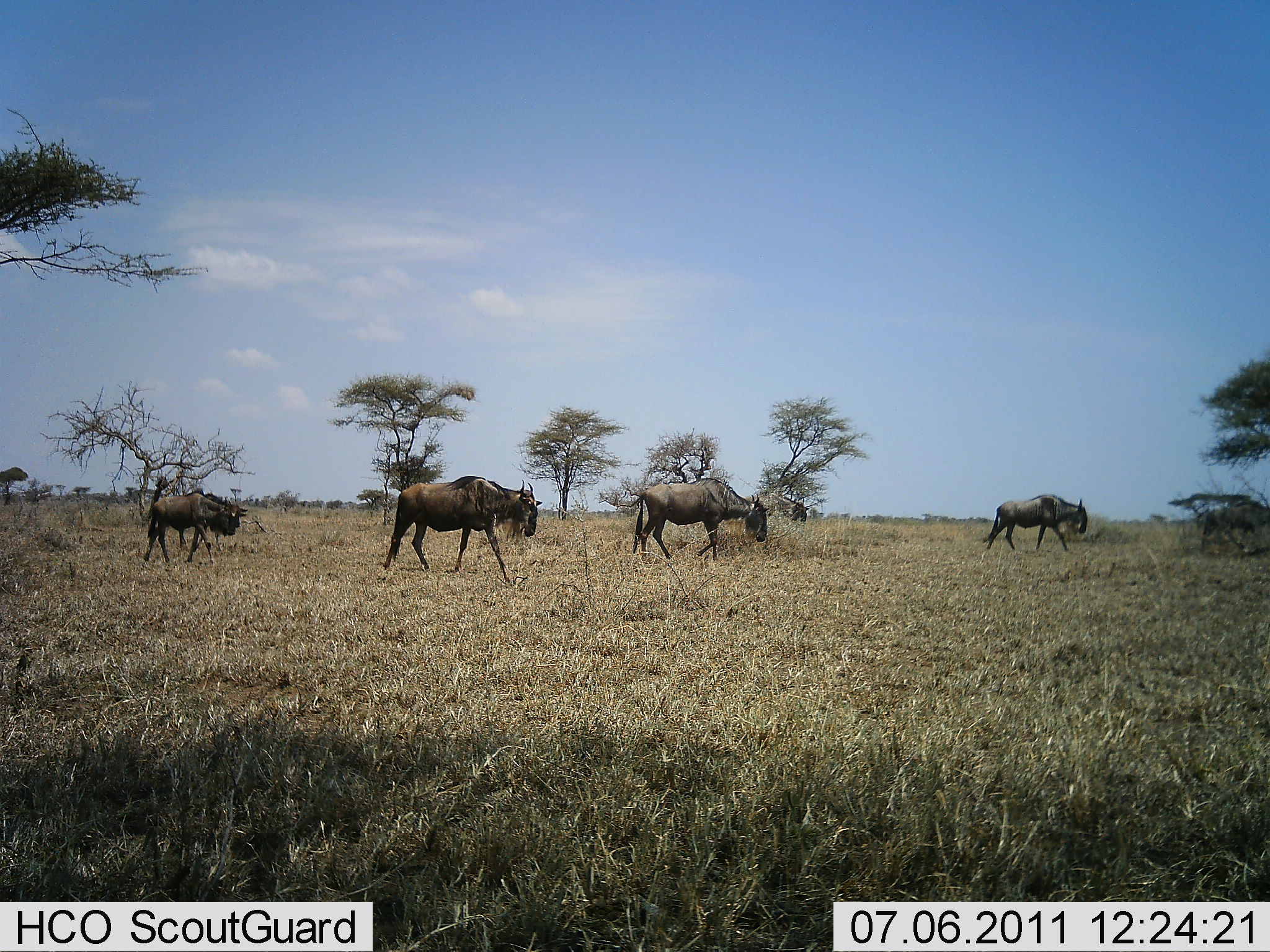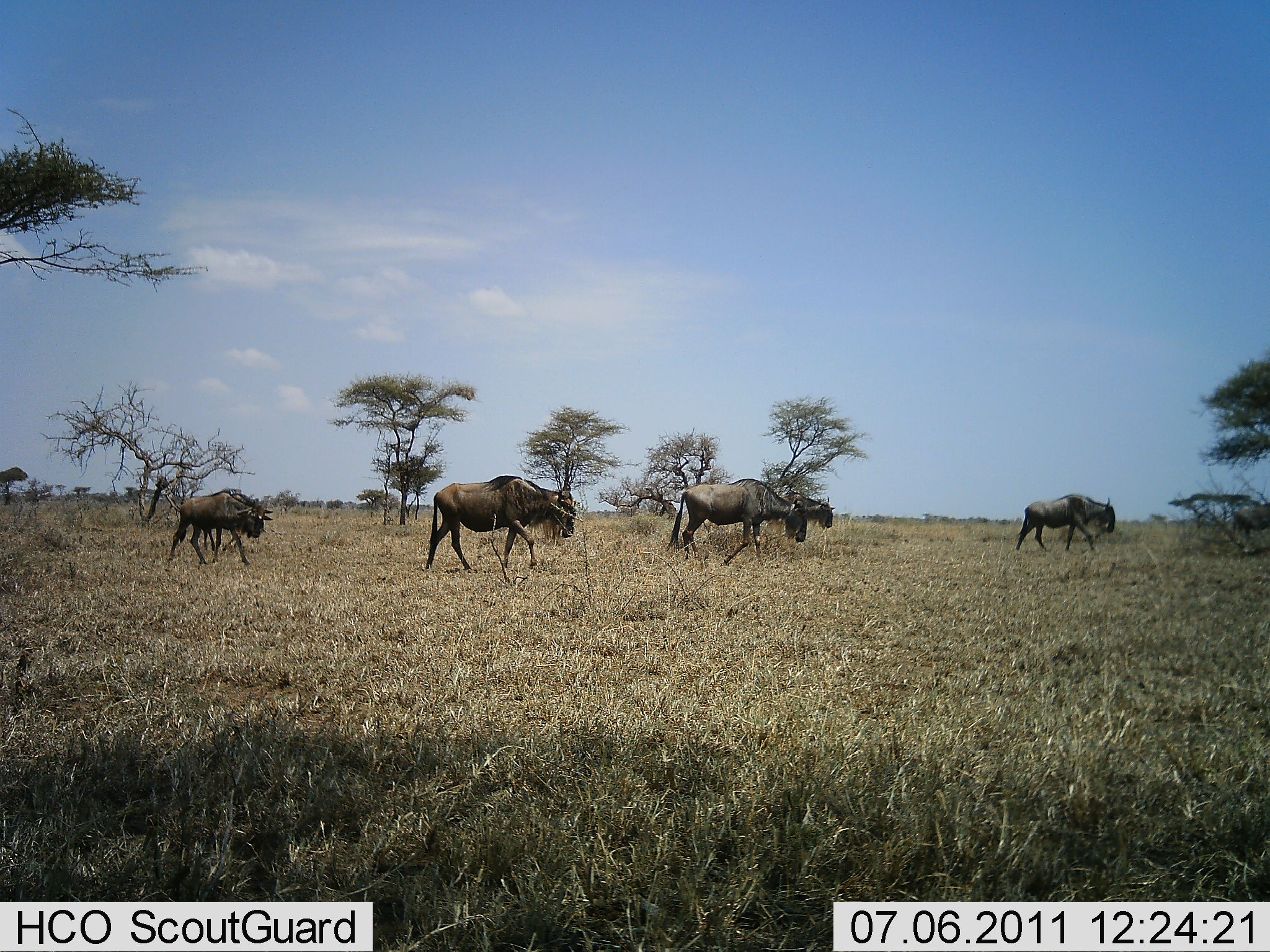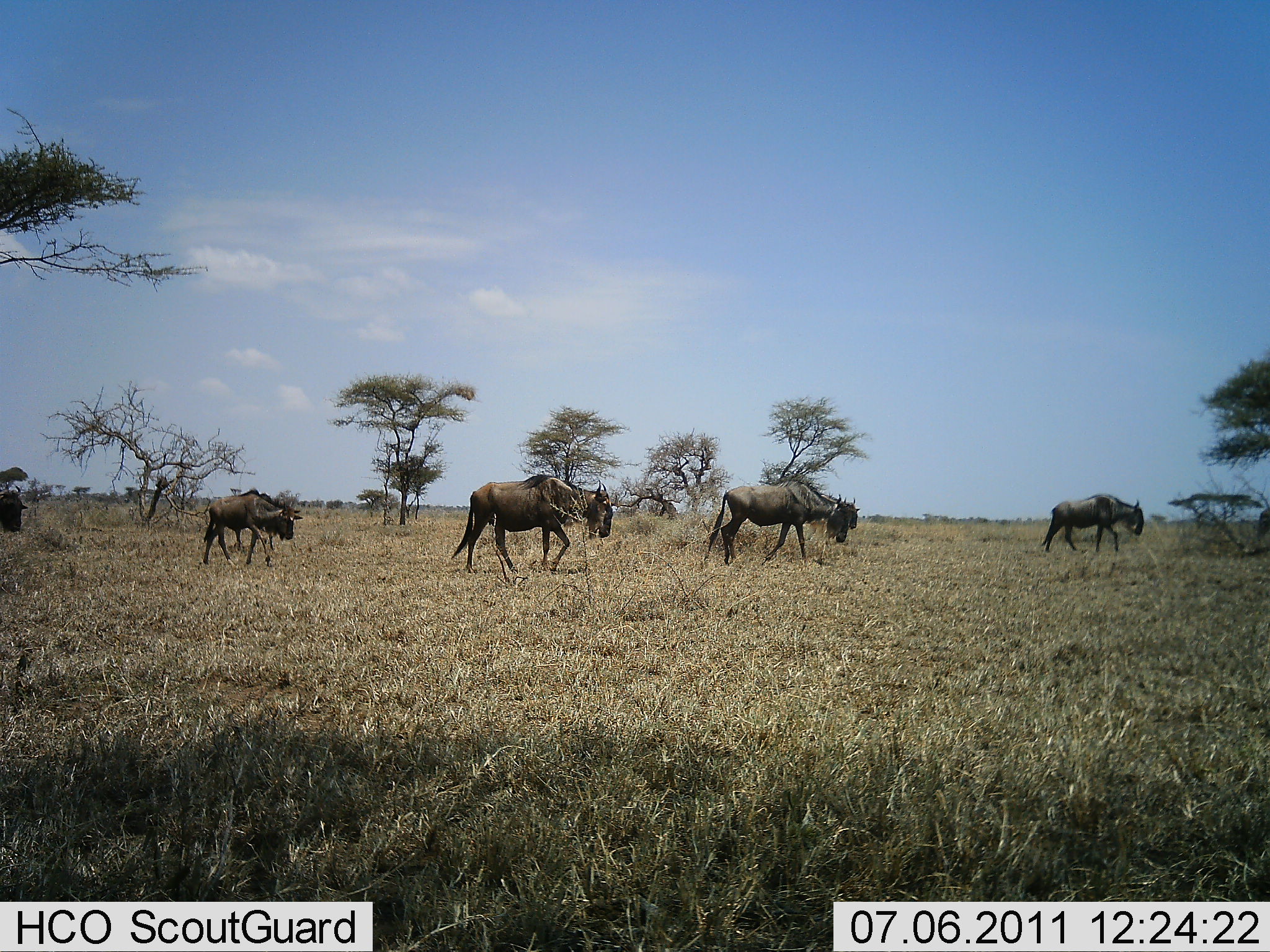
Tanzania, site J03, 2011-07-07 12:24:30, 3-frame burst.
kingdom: Animalia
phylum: Chordata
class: Mammalia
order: Artiodactyla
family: Bovidae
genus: Connochaetes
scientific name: Connochaetes taurinus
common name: blue wildebeest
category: wildebeest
Wildebeest (blue wildebeest) (Connochaetes taurinus), count 6. Behavior (volunteer vote fractions): standing 9%, resting 0%, moving 100%, interacting 0%. Young present (vote fraction): 9%. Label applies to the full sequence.